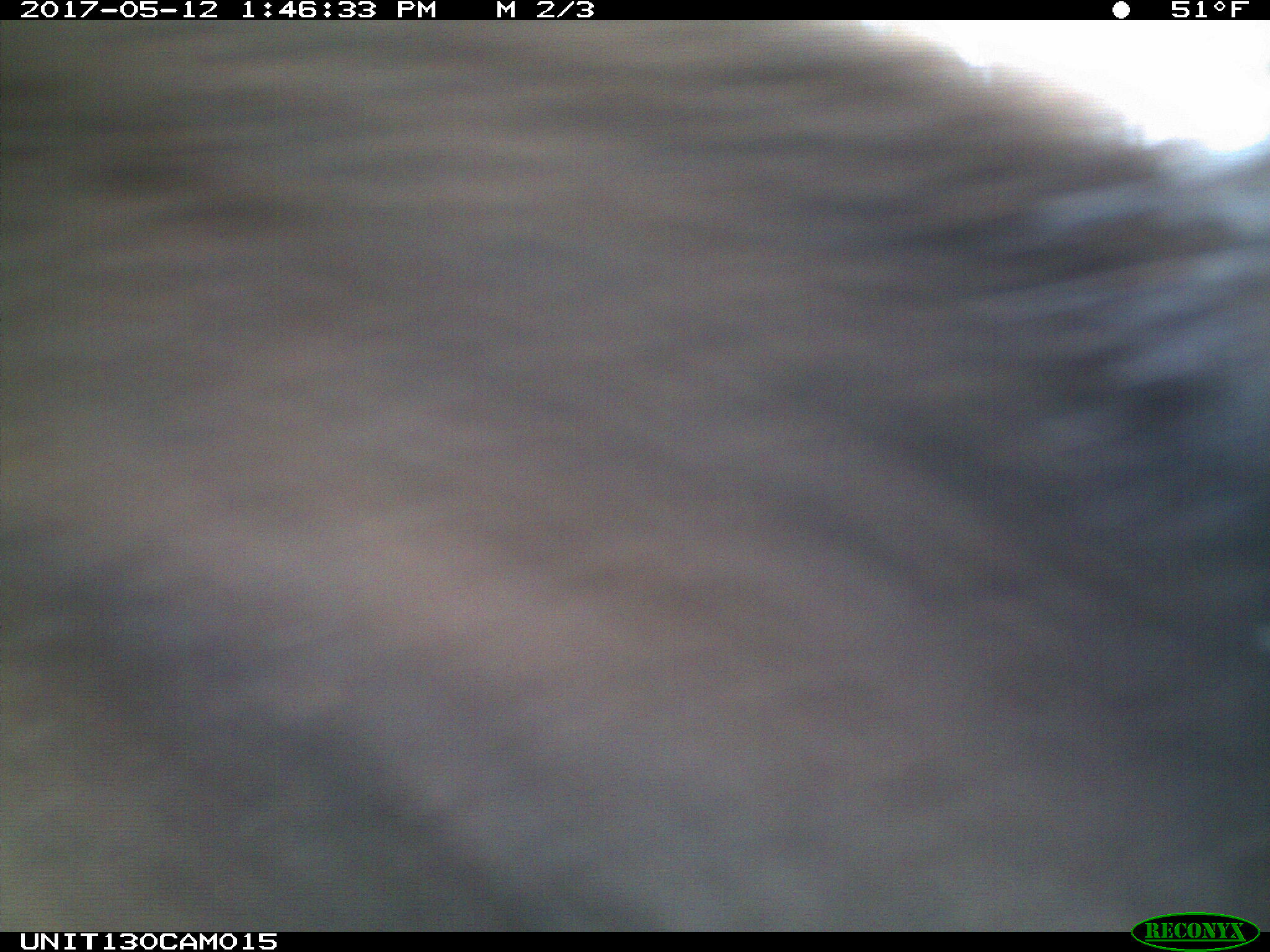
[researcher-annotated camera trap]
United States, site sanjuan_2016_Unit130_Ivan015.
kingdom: Animalia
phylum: Chordata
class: Mammalia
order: Carnivora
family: Ursidae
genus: Ursus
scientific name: Ursus americanus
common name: american black bear